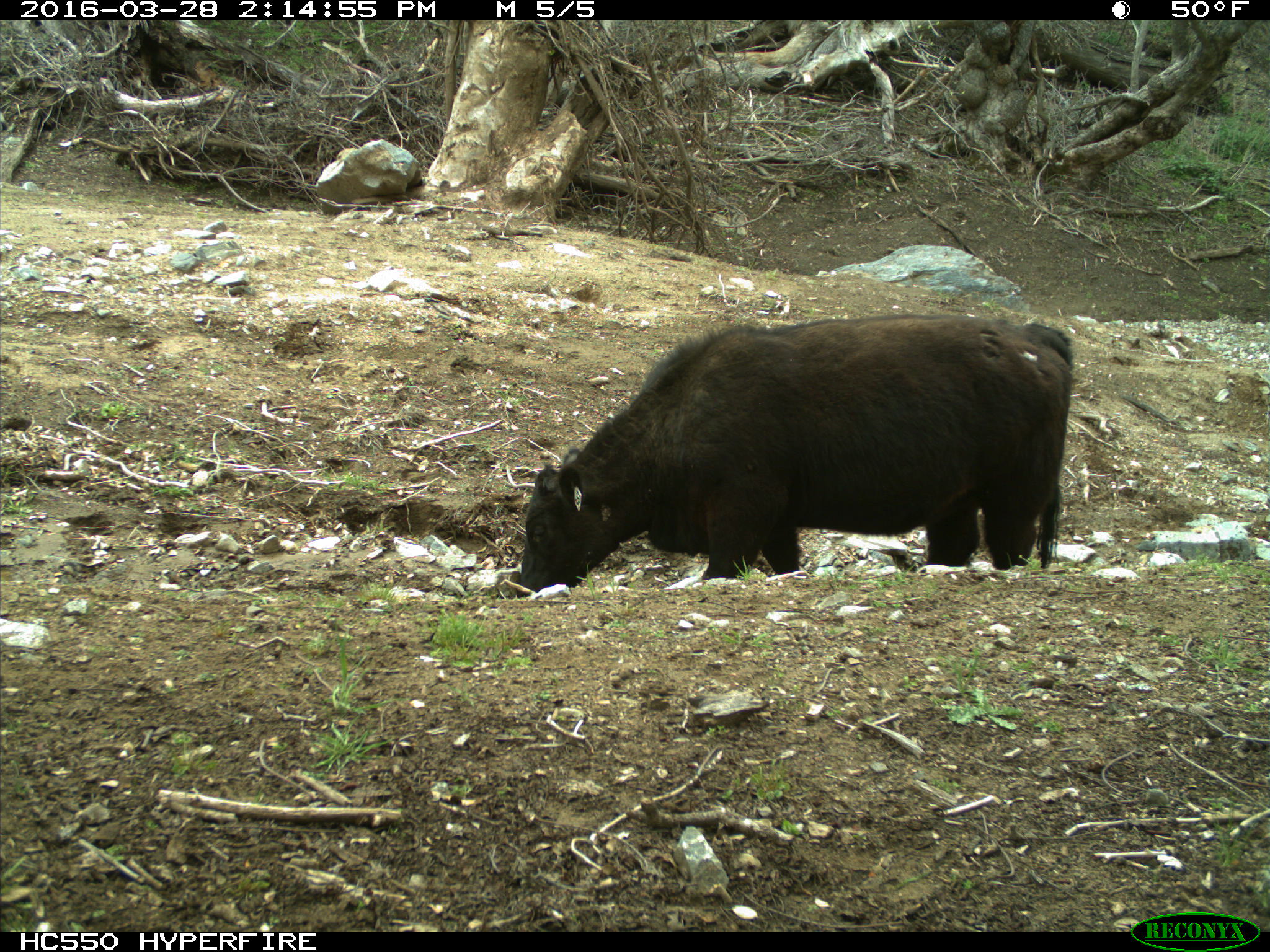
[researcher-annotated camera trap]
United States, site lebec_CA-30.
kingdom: Animalia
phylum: Chordata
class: Mammalia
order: Artiodactyla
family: Bovidae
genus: Bos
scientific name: Bos taurus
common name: domestic cow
Bos taurus (domestic cow).